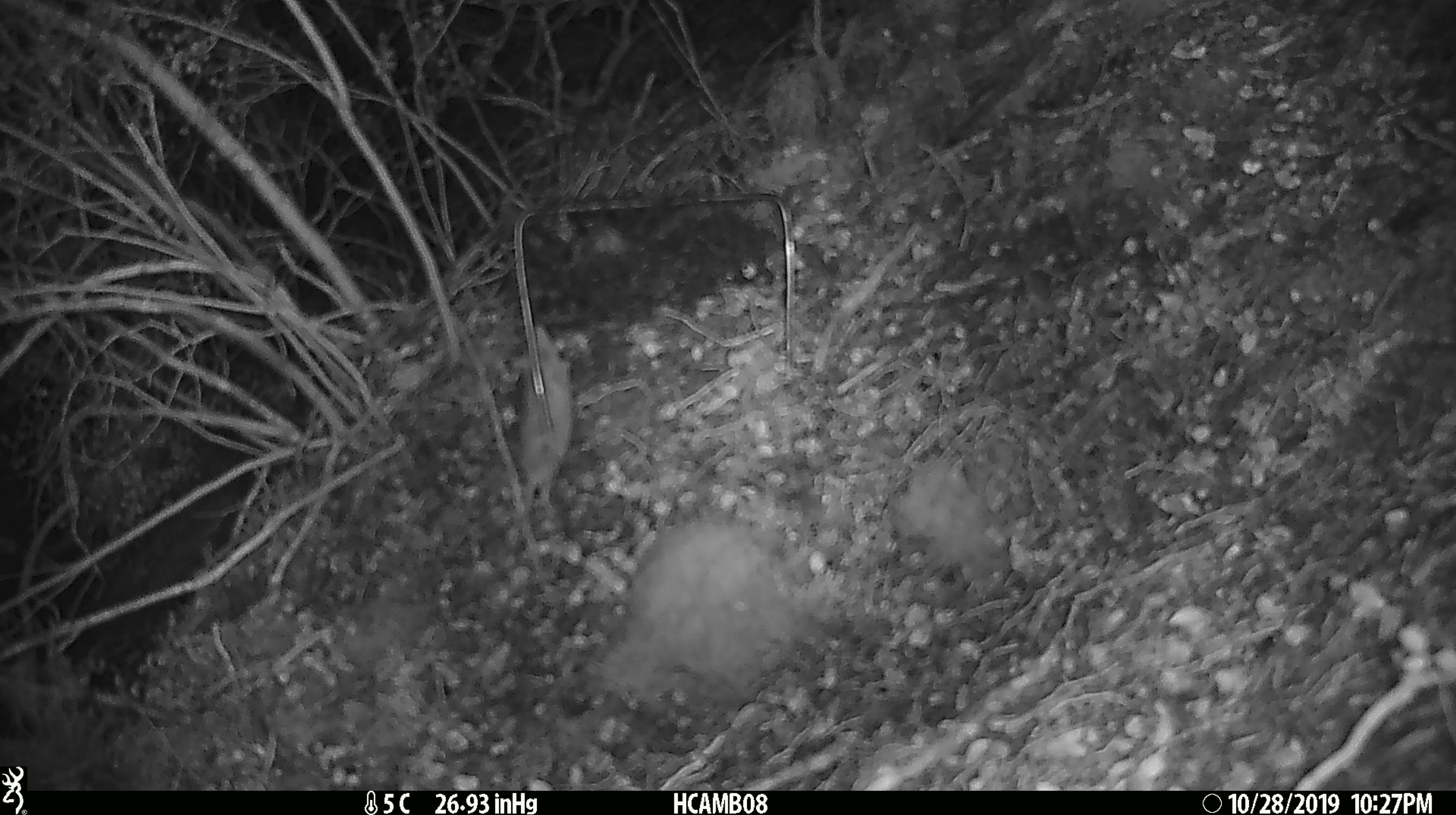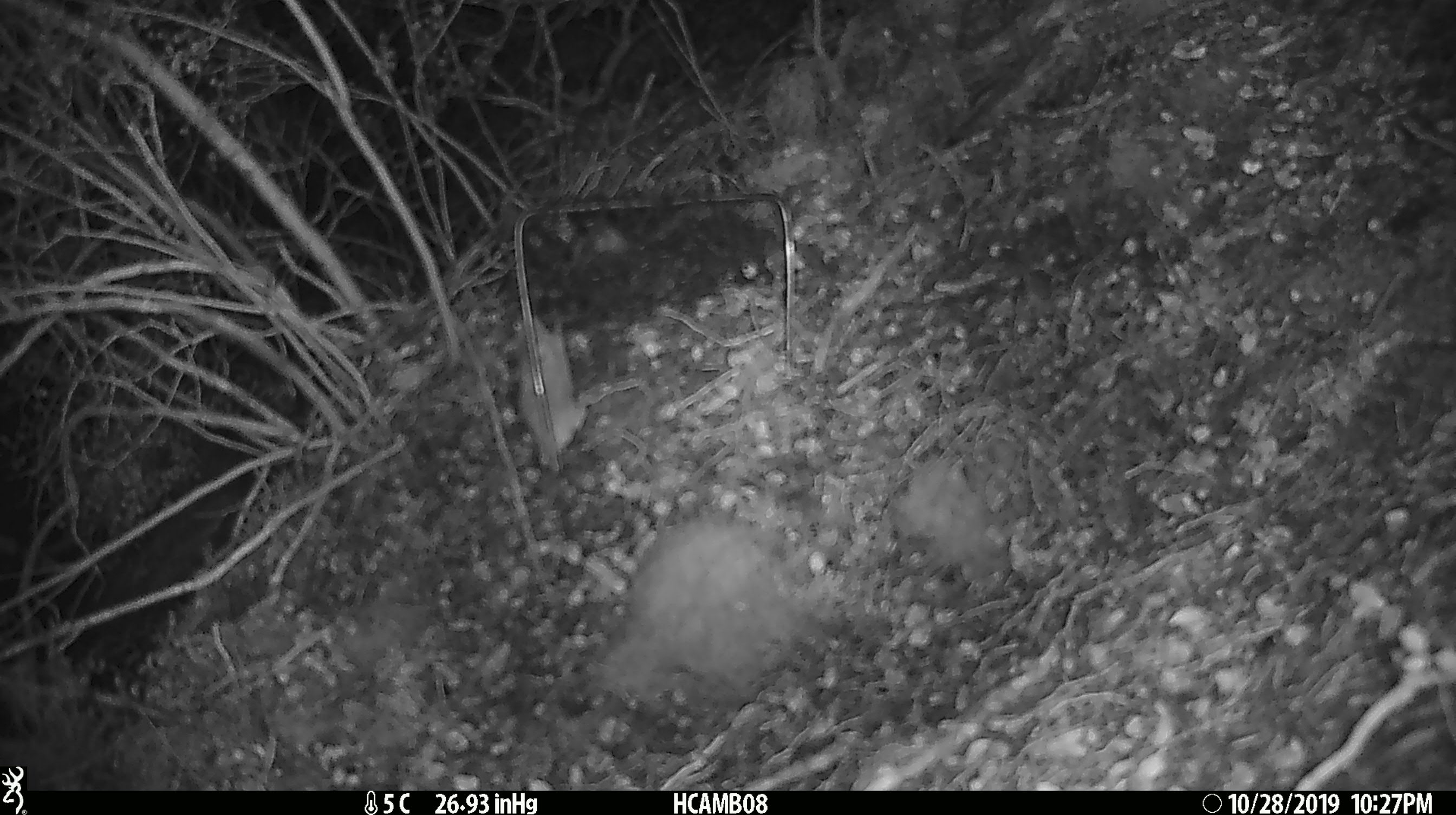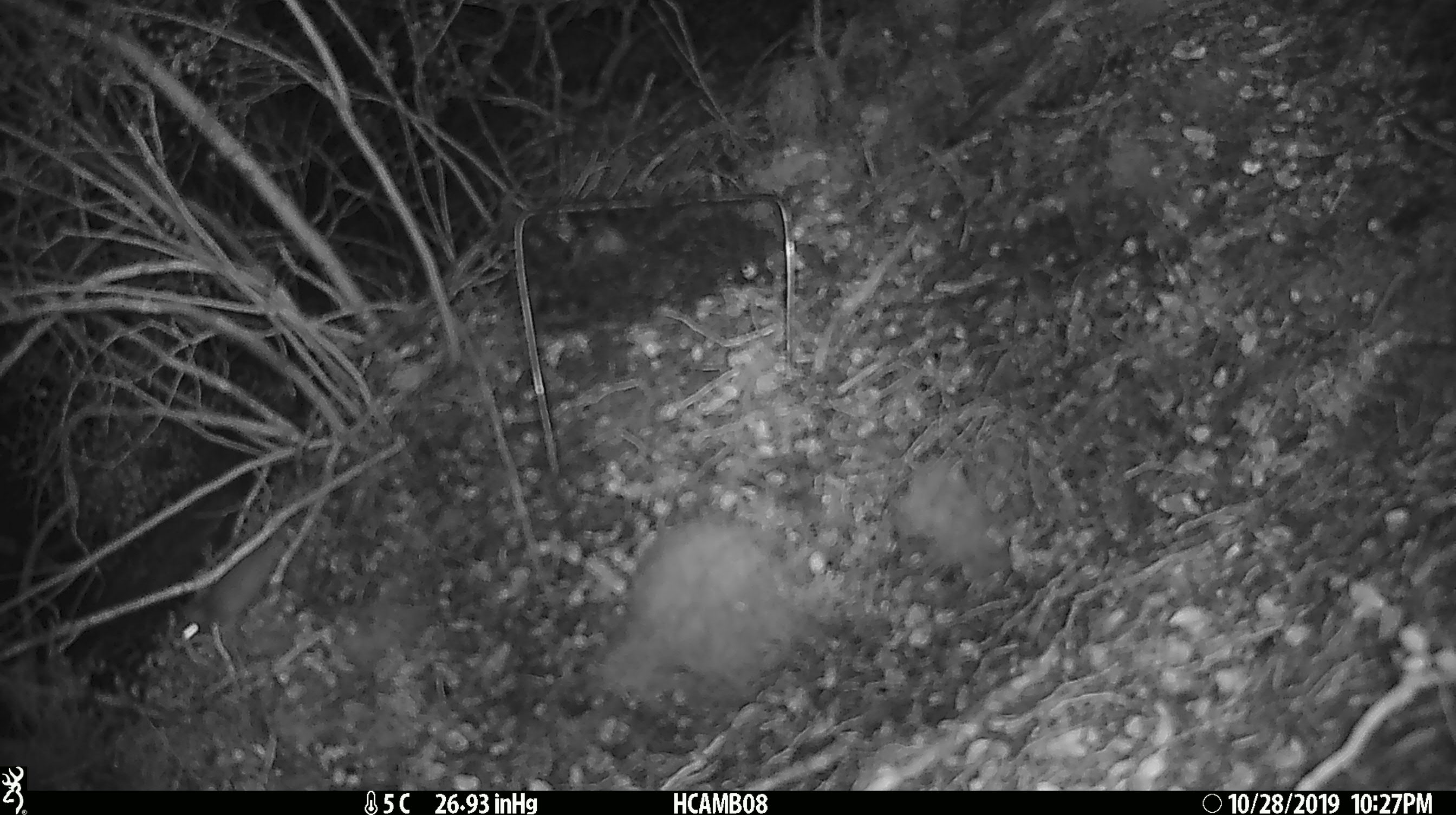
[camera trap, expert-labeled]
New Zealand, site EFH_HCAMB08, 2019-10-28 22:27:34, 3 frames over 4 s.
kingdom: Animalia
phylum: Chordata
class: Mammalia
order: Rodentia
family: Muridae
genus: Mus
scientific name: Mus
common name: mouse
Mouse (Mus).